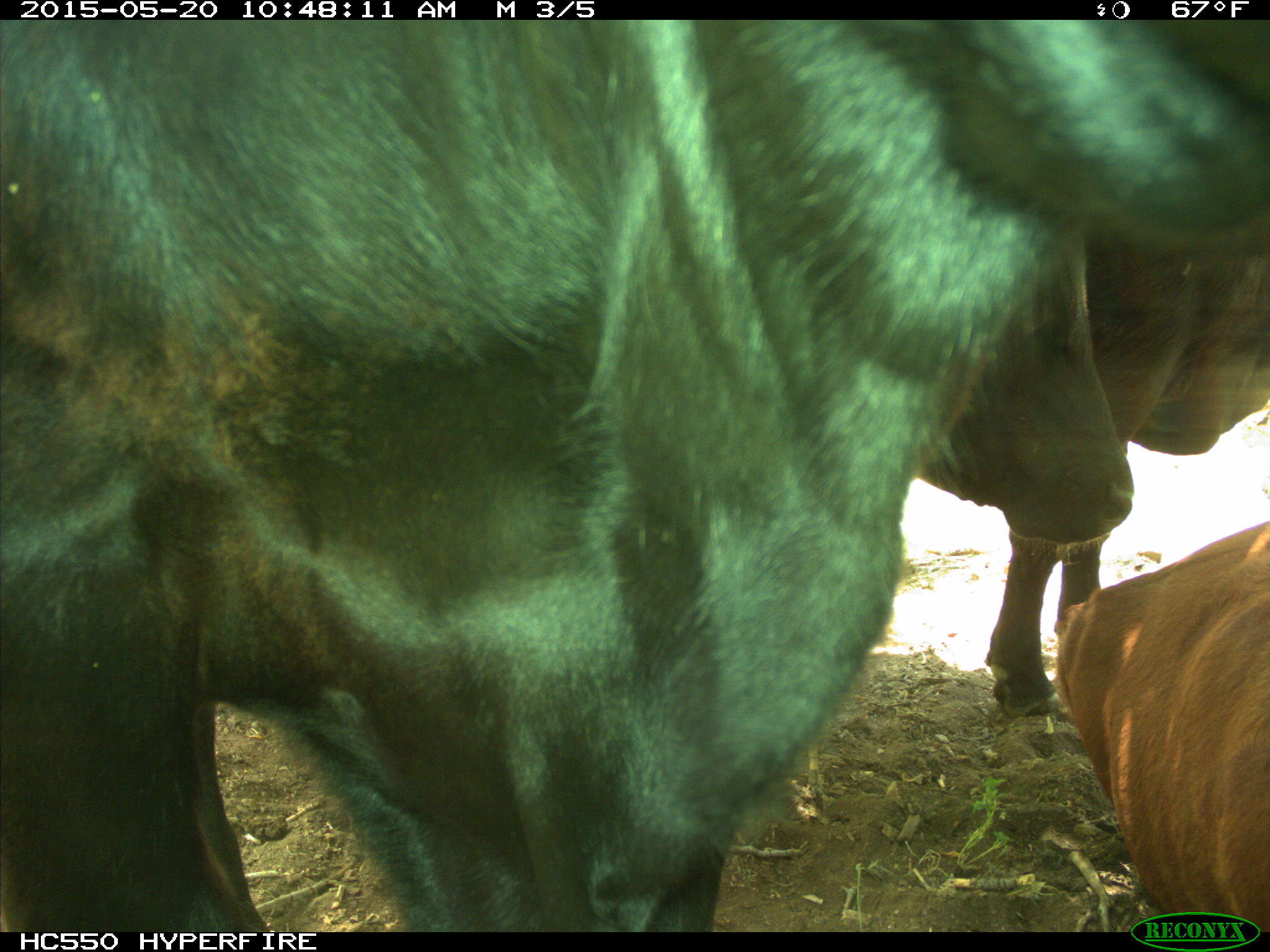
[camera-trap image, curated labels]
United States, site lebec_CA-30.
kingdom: Animalia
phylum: Chordata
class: Mammalia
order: Artiodactyla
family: Bovidae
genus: Bos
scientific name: Bos taurus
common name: domestic cow